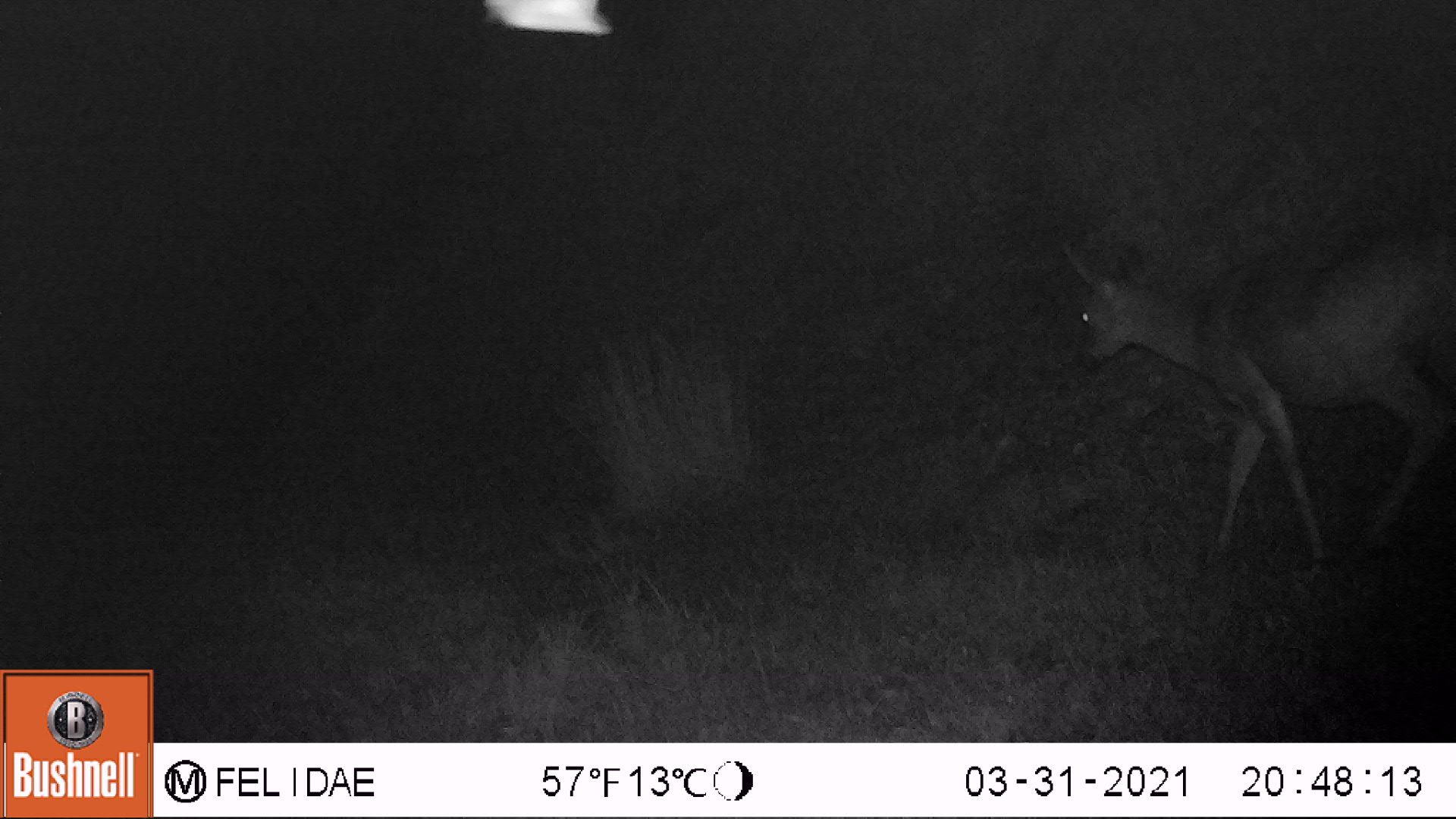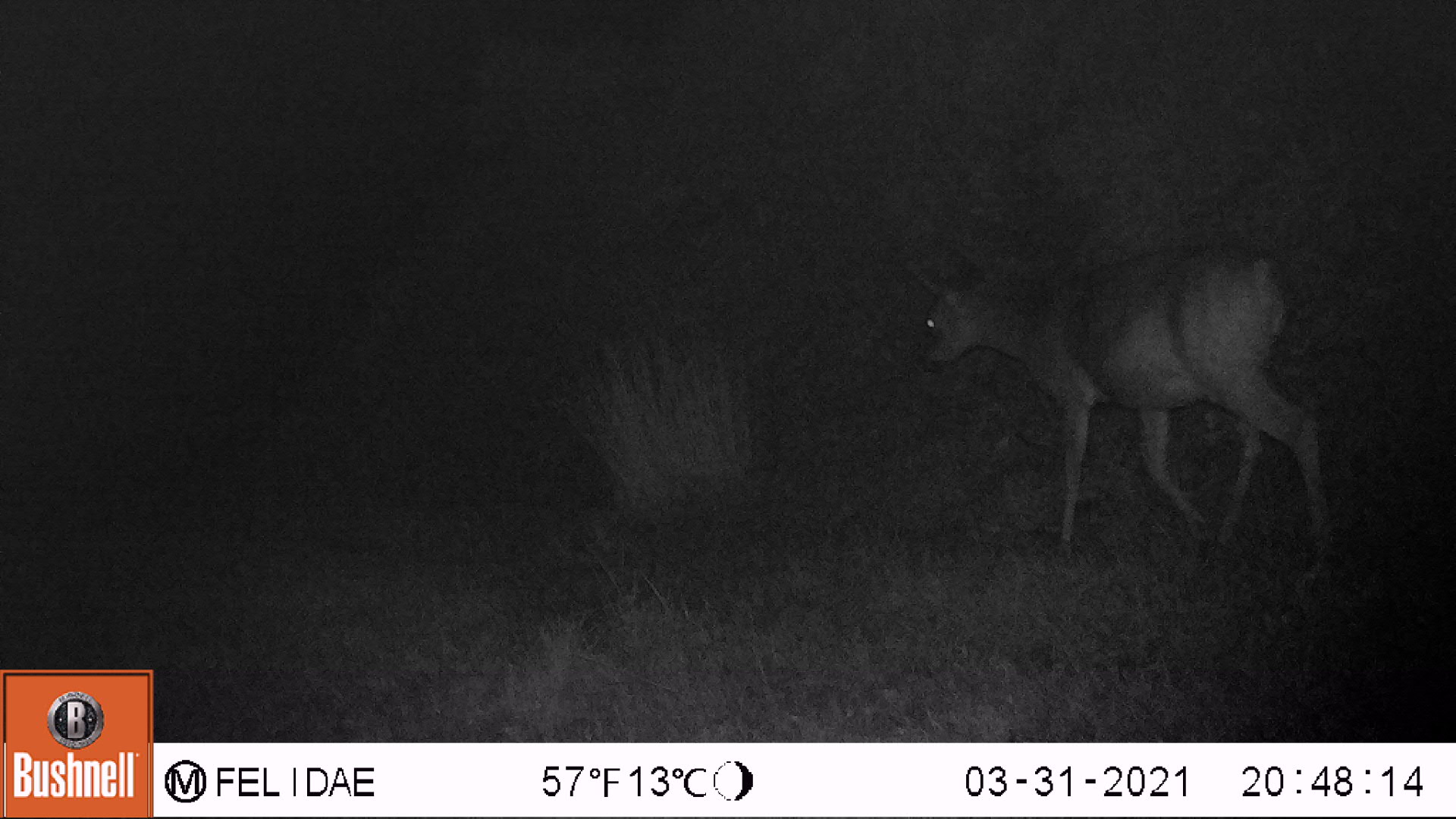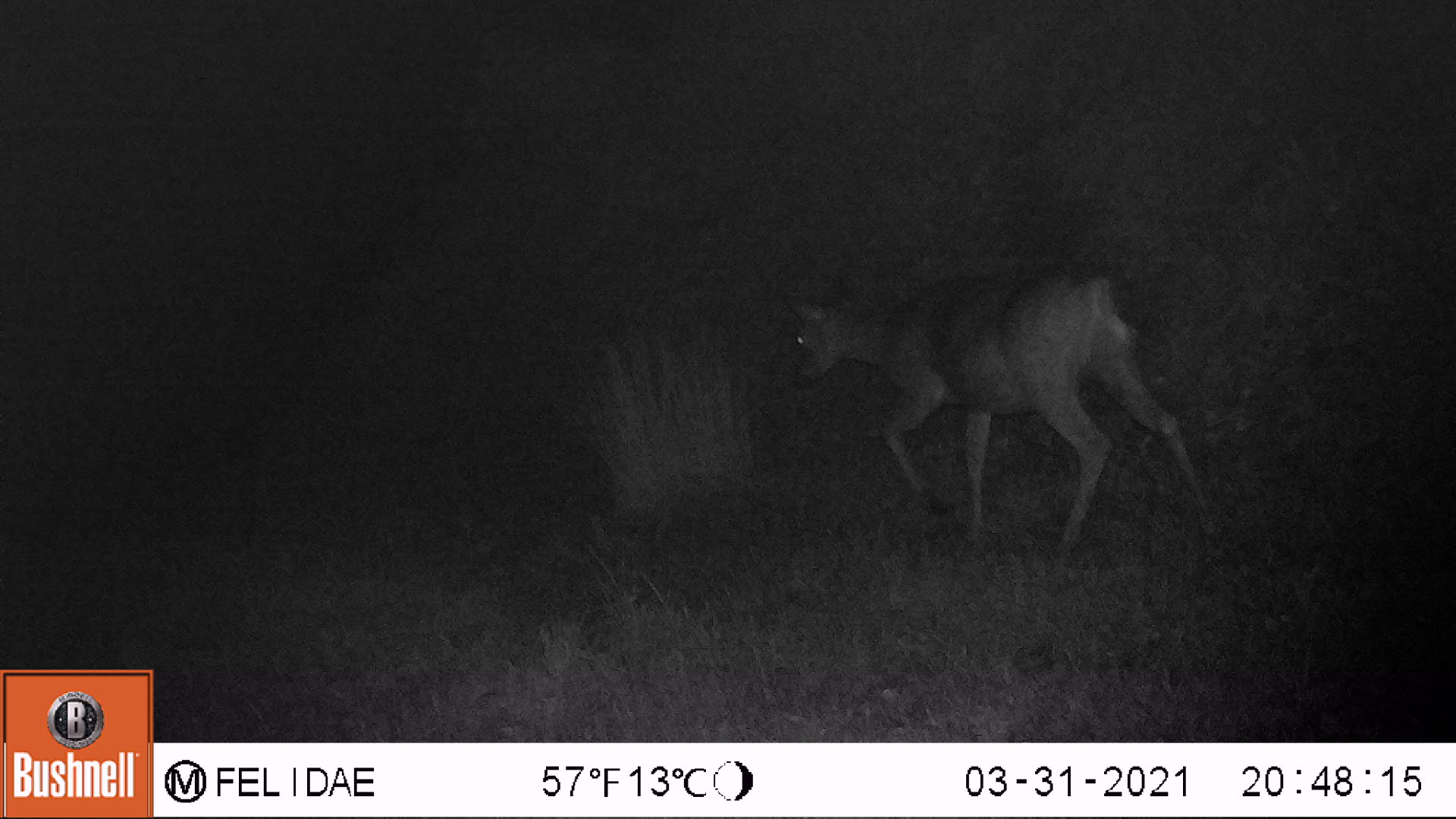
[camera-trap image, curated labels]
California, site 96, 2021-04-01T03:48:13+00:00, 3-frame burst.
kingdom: Animalia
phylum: Chordata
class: Mammalia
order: Artiodactyla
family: Cervidae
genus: Odocoileus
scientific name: Odocoileus hemionus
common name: mule deer